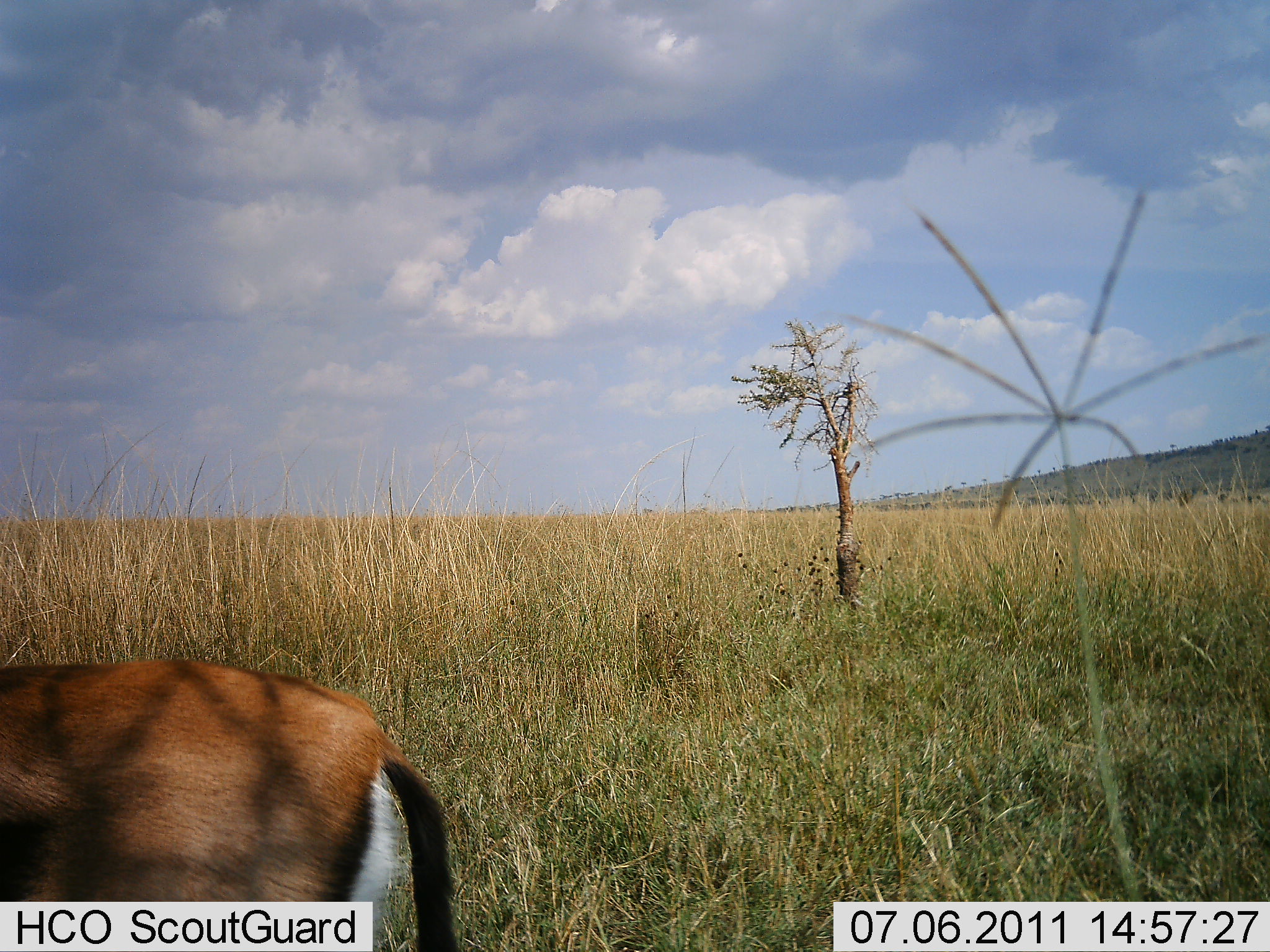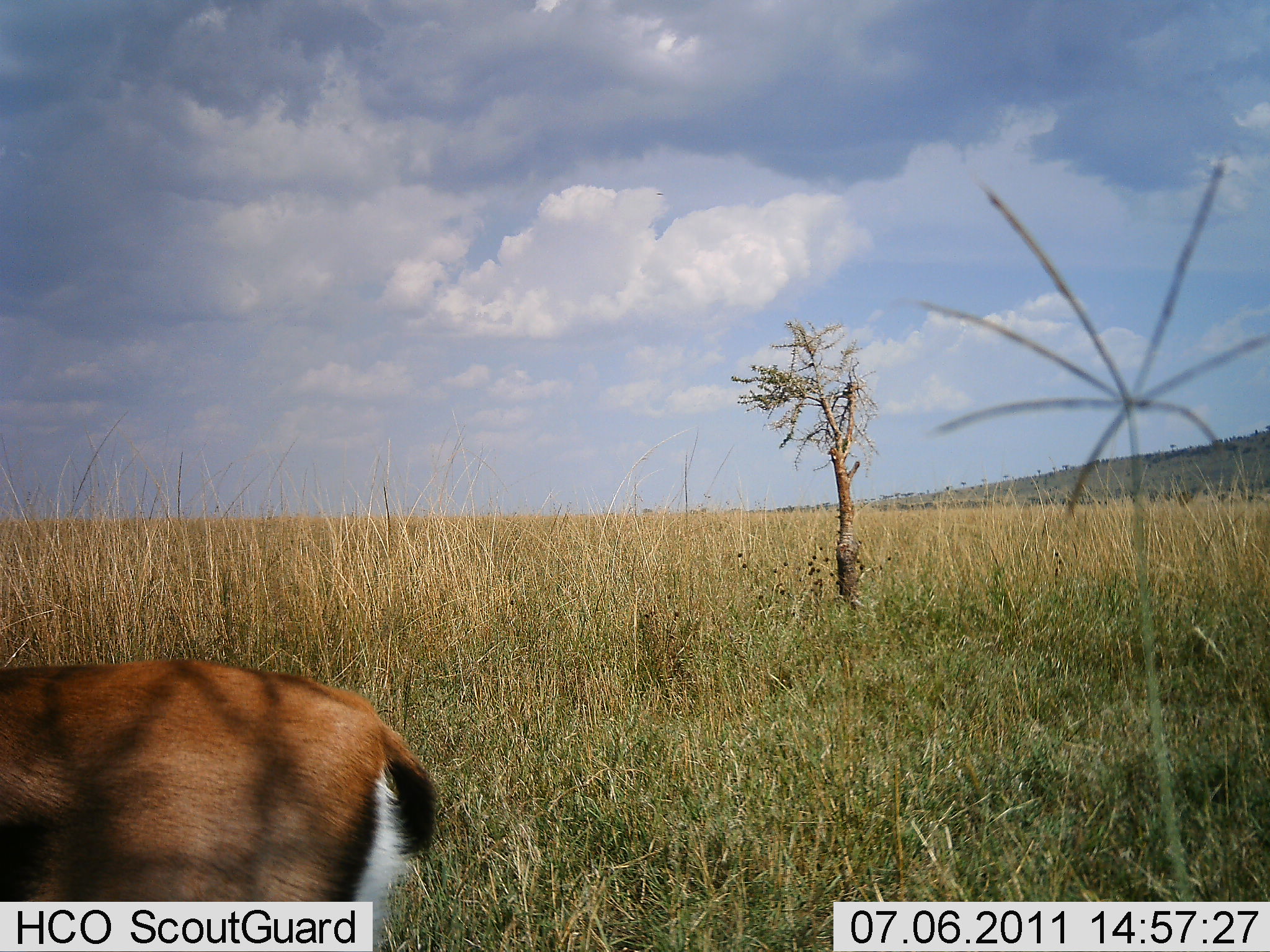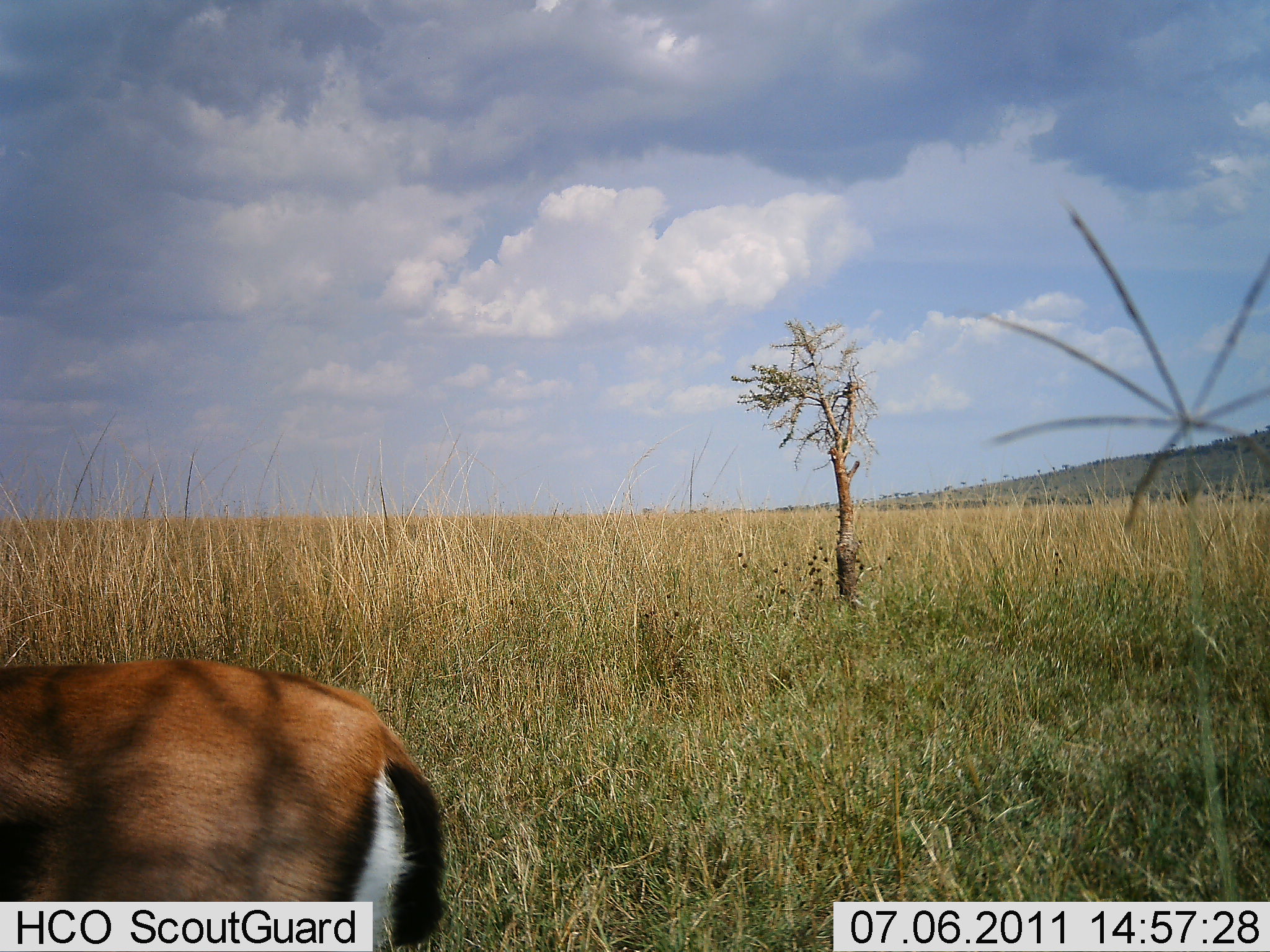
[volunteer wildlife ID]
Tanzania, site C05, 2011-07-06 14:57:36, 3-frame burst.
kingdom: Animalia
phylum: Chordata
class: Mammalia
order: Artiodactyla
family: Bovidae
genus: Eudorcas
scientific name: Eudorcas thomsonii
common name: thomson's gazelle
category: gazellethomsons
Gazellethomsons (thomson's gazelle) (Eudorcas thomsonii), count 1. Behavior (volunteer vote fractions): standing 100%, resting 0%, moving 0%, interacting 0%. Young present (vote fraction): 0%. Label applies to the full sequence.